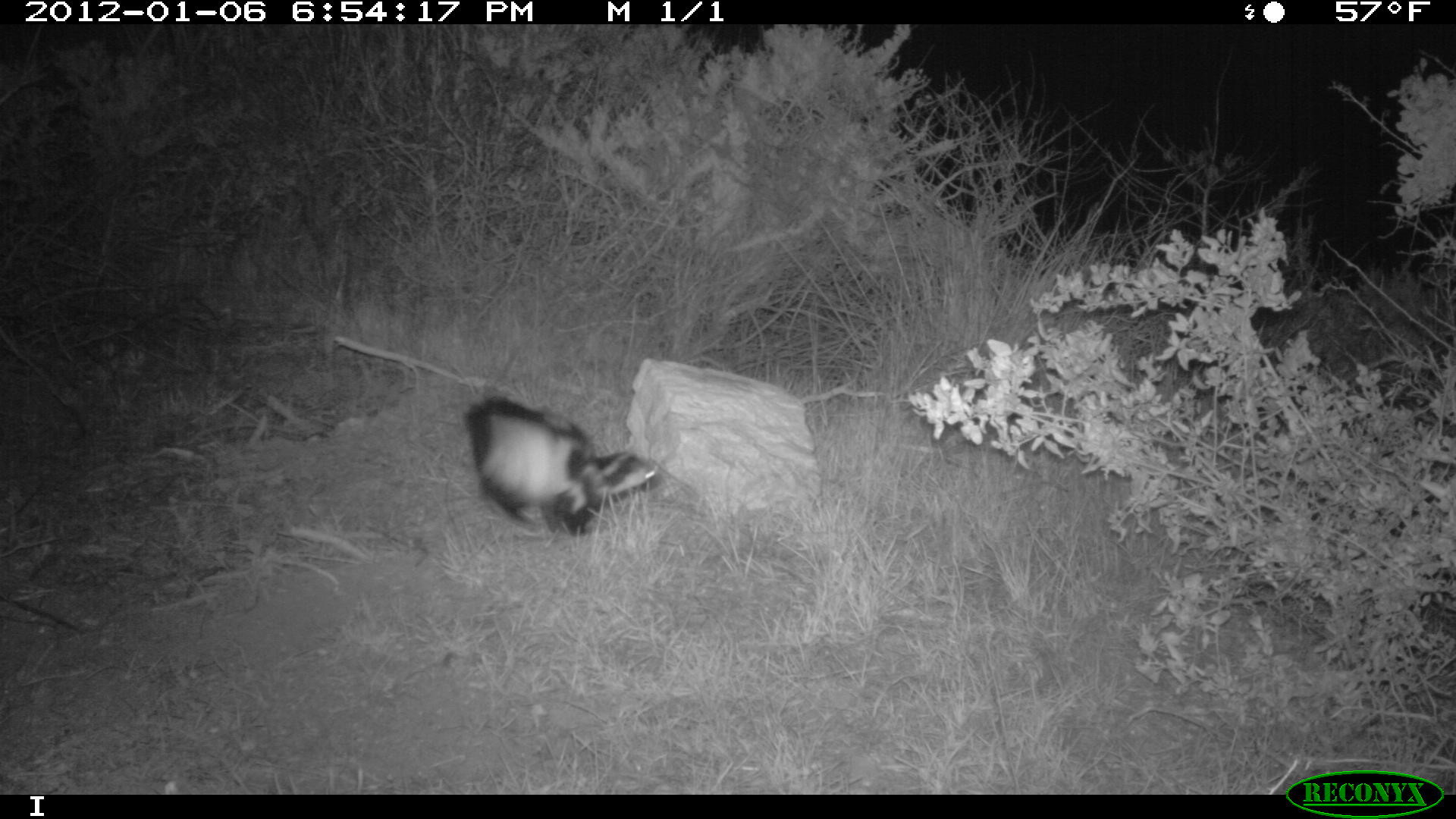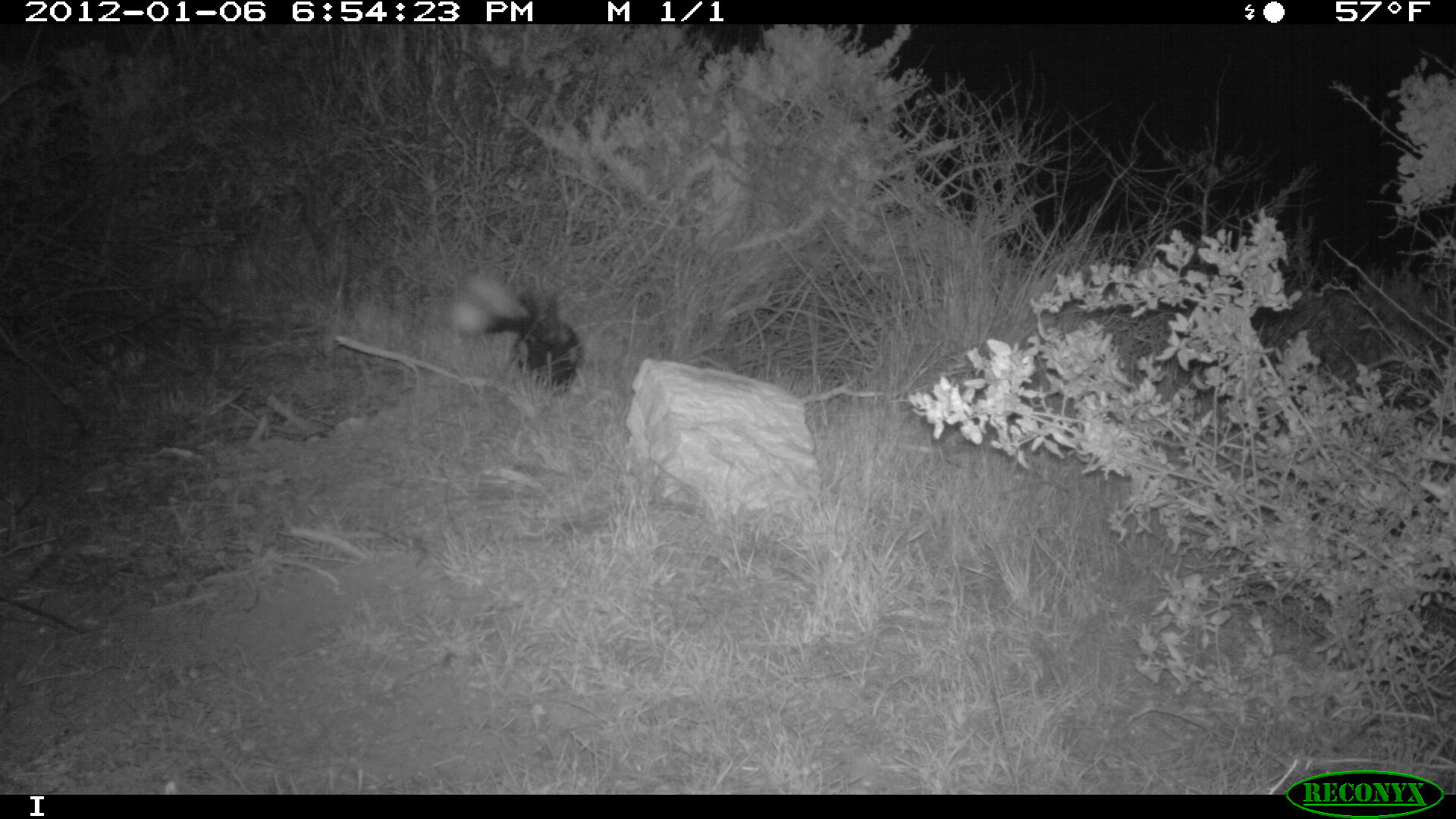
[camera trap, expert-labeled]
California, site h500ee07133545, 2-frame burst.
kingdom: Animalia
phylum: Chordata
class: Mammalia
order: Carnivora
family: Mephitidae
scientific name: Mephitidae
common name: skunk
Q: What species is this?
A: Skunk (Mephitidae).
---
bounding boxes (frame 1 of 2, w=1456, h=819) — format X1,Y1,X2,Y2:
skunk: 464,394,658,540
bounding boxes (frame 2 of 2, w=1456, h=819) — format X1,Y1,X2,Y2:
skunk: 447,268,584,395